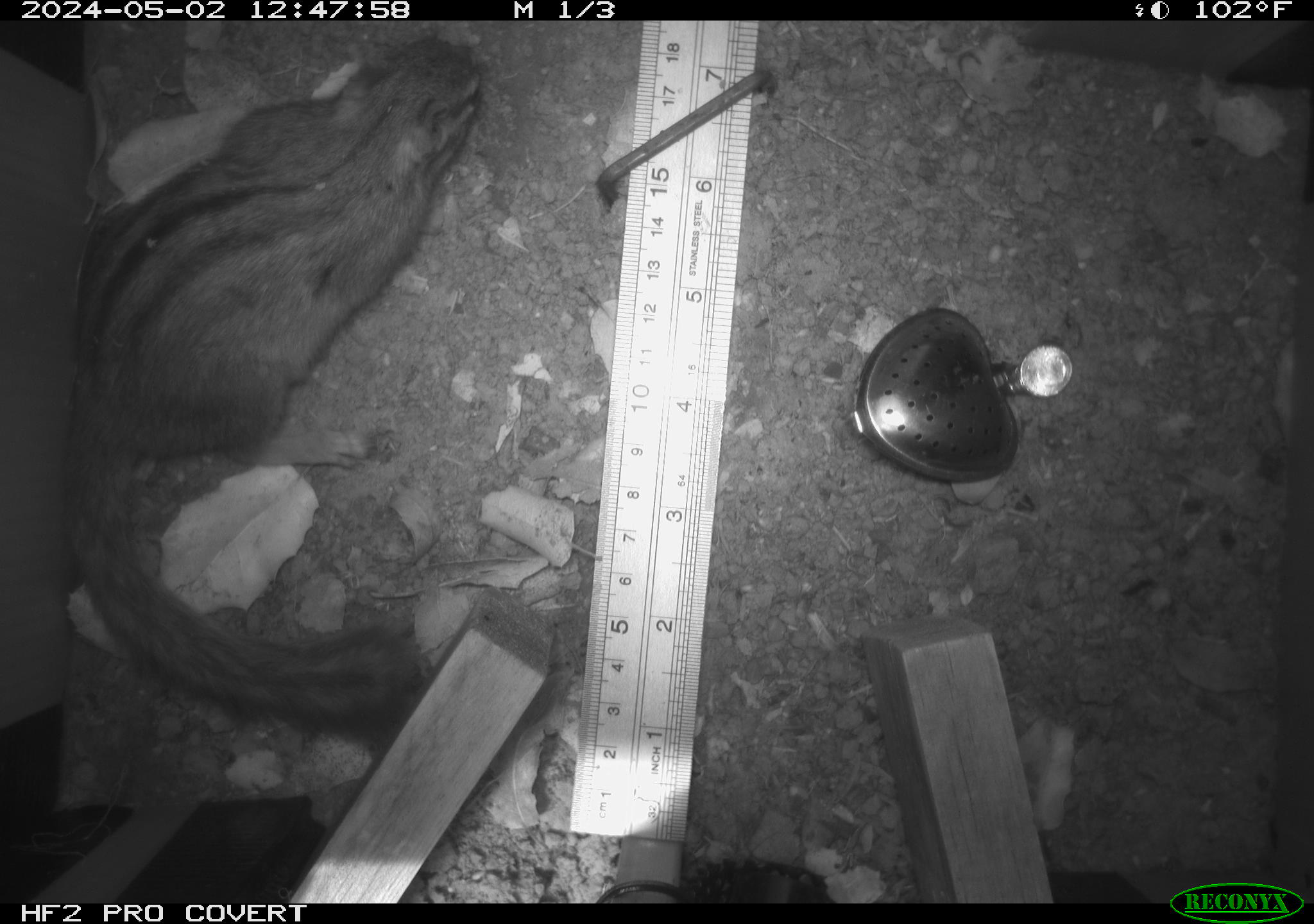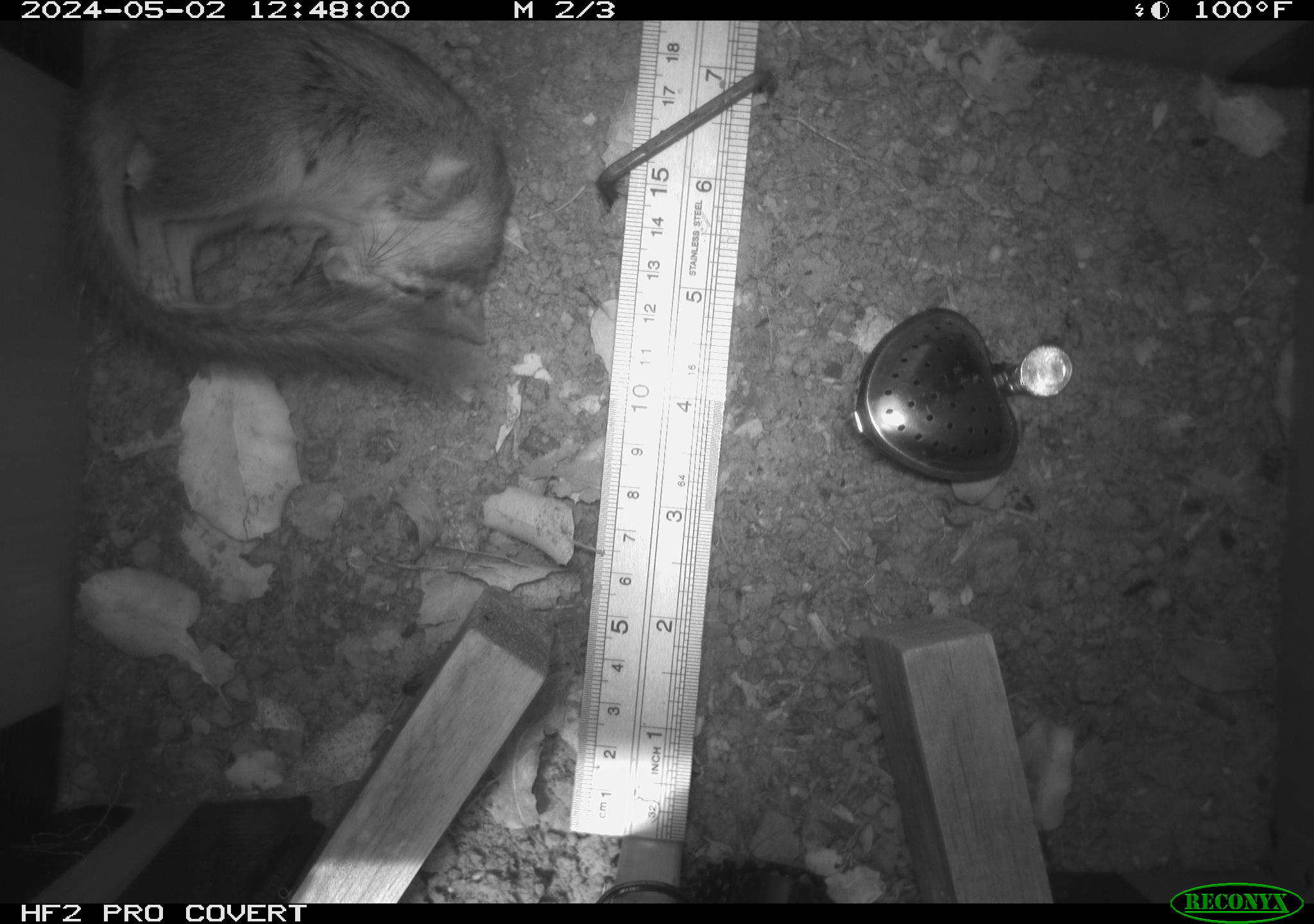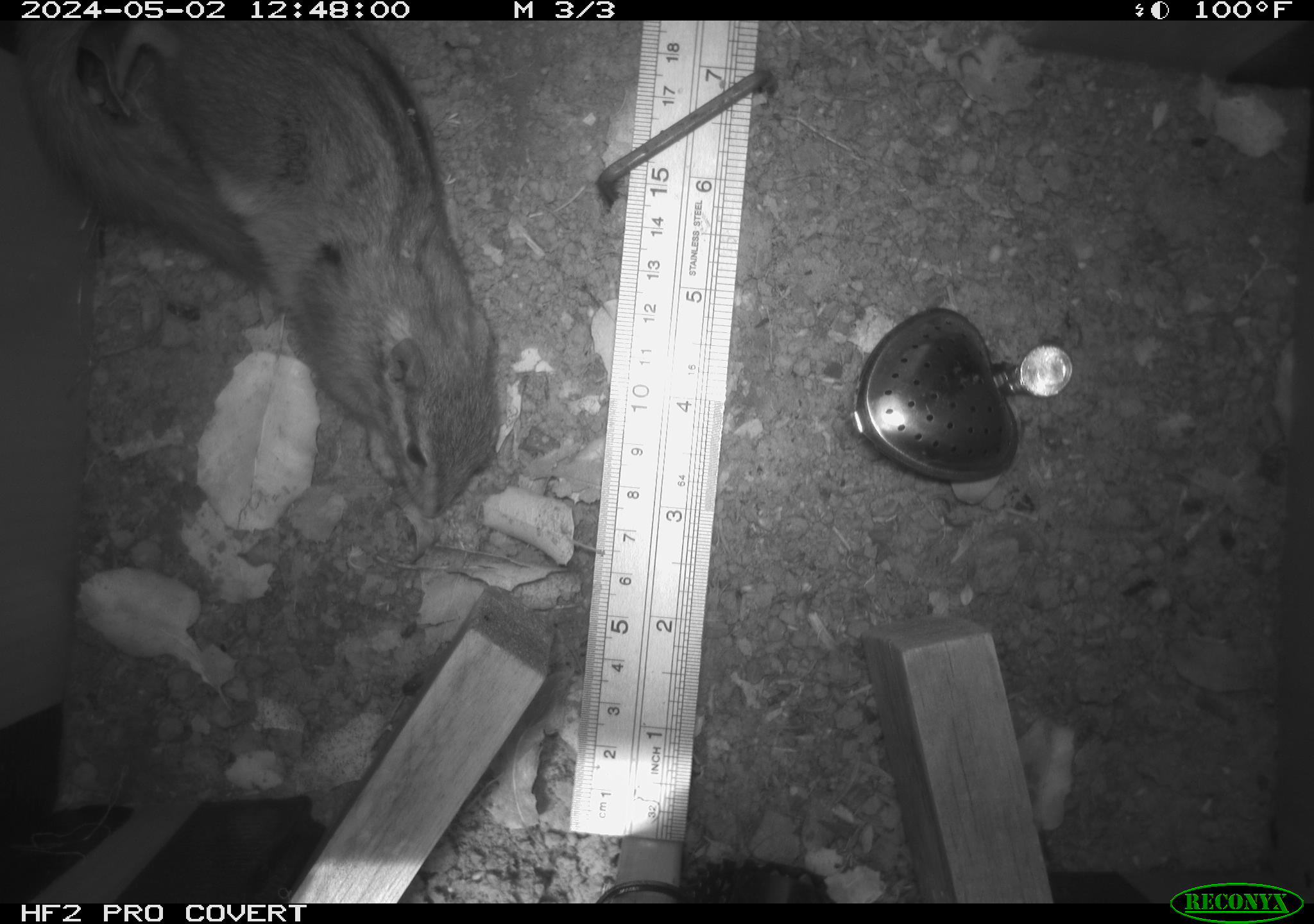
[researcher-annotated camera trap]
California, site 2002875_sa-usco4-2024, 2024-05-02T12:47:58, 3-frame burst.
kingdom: Animalia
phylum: Chordata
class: Mammalia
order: Rodentia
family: Sciuridae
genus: Neotamias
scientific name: Neotamias sonomae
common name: sonoma chipmunk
Sonoma chipmunk (Neotamias sonomae).